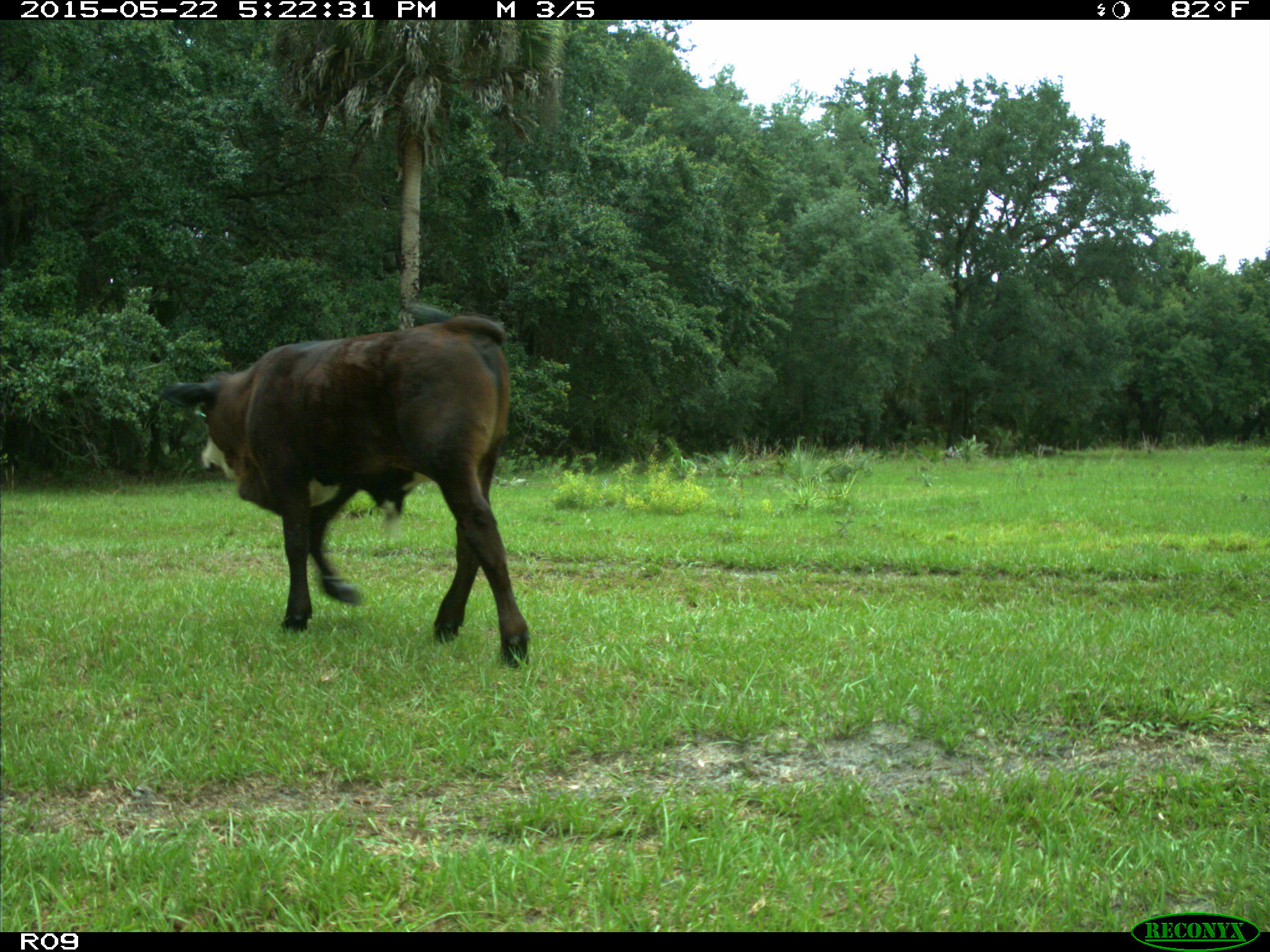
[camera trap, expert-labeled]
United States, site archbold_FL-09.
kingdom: Animalia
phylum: Chordata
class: Mammalia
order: Artiodactyla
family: Bovidae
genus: Bos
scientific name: Bos taurus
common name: domestic cow